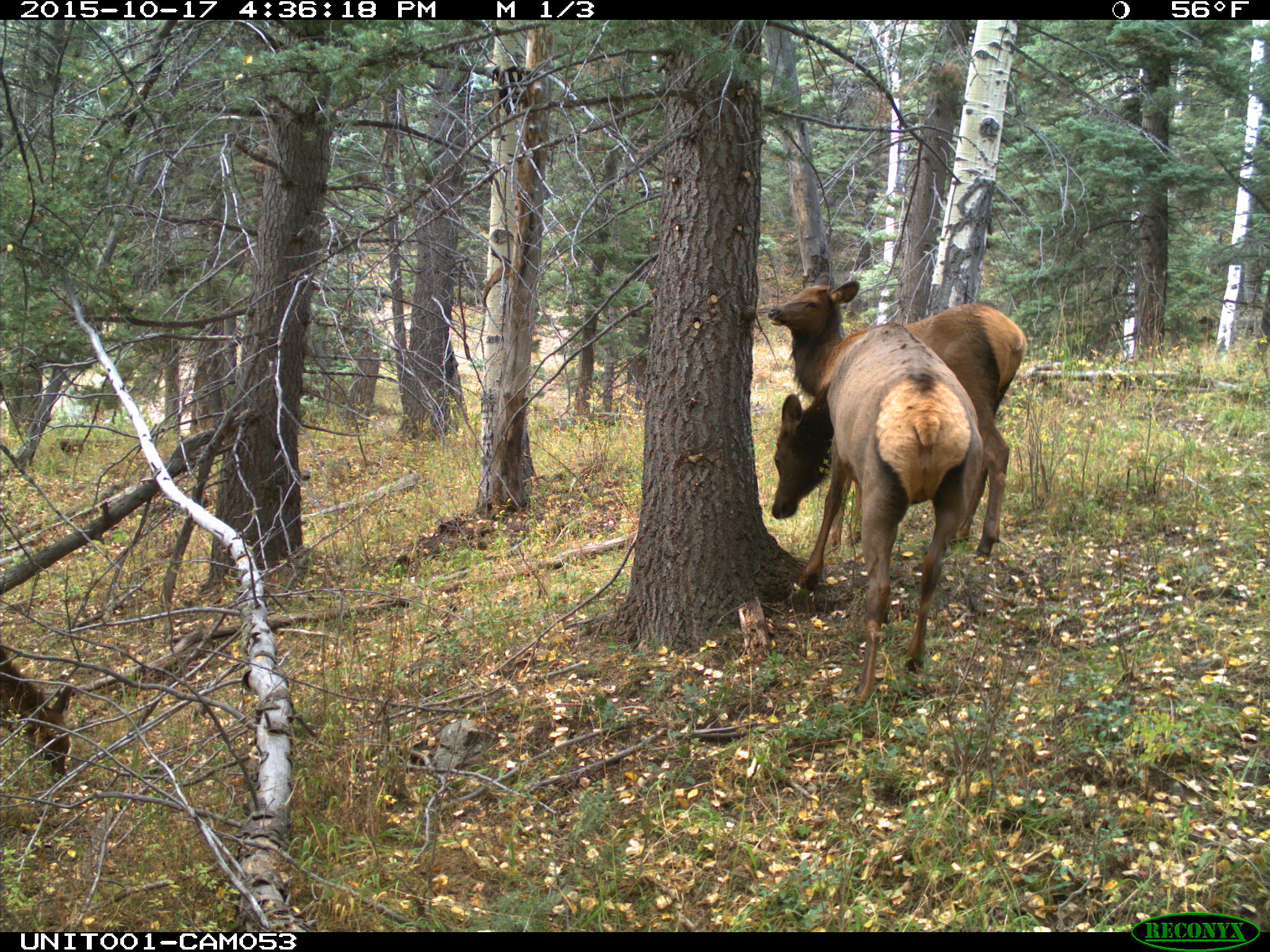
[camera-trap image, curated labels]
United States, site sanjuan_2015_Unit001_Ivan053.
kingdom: Animalia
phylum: Chordata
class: Mammalia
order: Artiodactyla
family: Cervidae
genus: Cervus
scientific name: Cervus elaphus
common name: red deer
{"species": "Cervus elaphus (red deer)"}